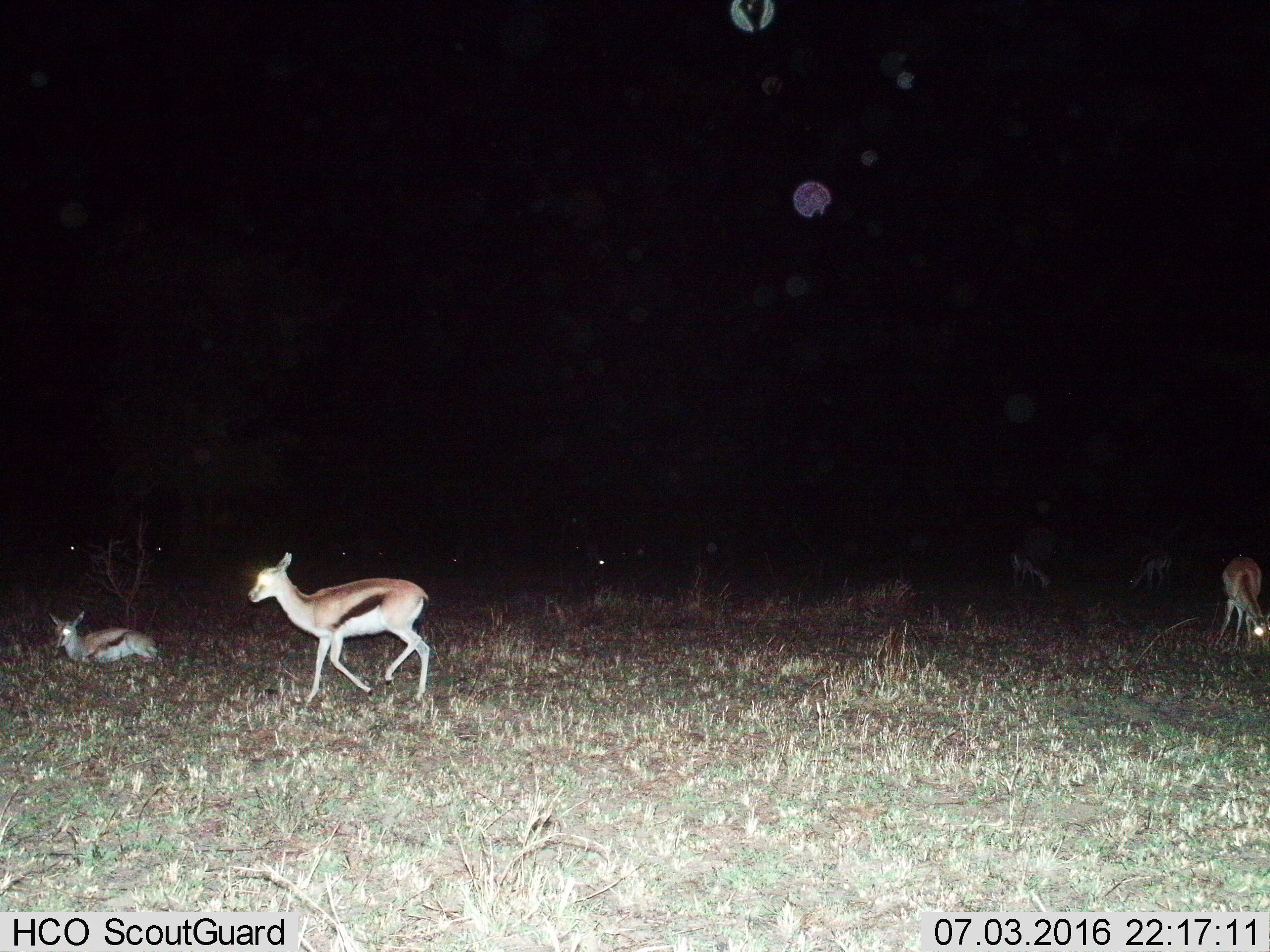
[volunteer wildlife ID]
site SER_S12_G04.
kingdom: Animalia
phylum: Chordata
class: Mammalia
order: Artiodactyla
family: Bovidae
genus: Eudorcas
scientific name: Eudorcas thomsonii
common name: thomson's gazelle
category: gazellethomsons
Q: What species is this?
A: Gazellethomsons (thomson's gazelle) (Eudorcas thomsonii).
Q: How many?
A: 5.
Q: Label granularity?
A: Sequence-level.